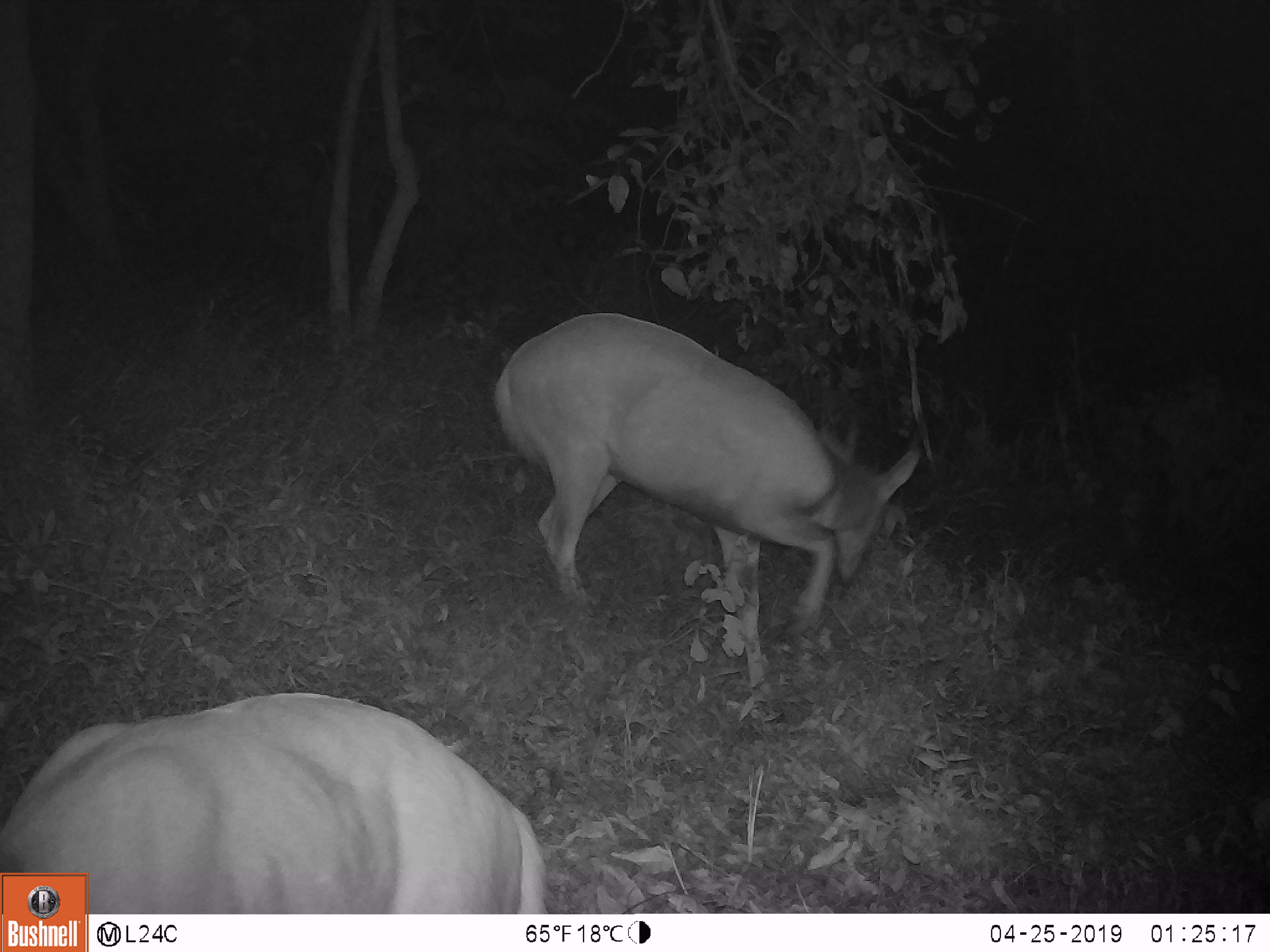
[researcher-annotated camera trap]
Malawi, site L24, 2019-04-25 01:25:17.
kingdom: Animalia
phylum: Chordata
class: Mammalia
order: Artiodactyla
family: Bovidae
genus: Tragelaphus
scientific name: Tragelaphus sylvaticus sylvaticus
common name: cape bushbuck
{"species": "cape bushbuck (Tragelaphus sylvaticus sylvaticus)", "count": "2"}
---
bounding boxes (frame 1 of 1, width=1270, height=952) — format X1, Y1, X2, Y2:
cape bushbuck: 474, 295, 932, 713; 91, 677, 555, 911